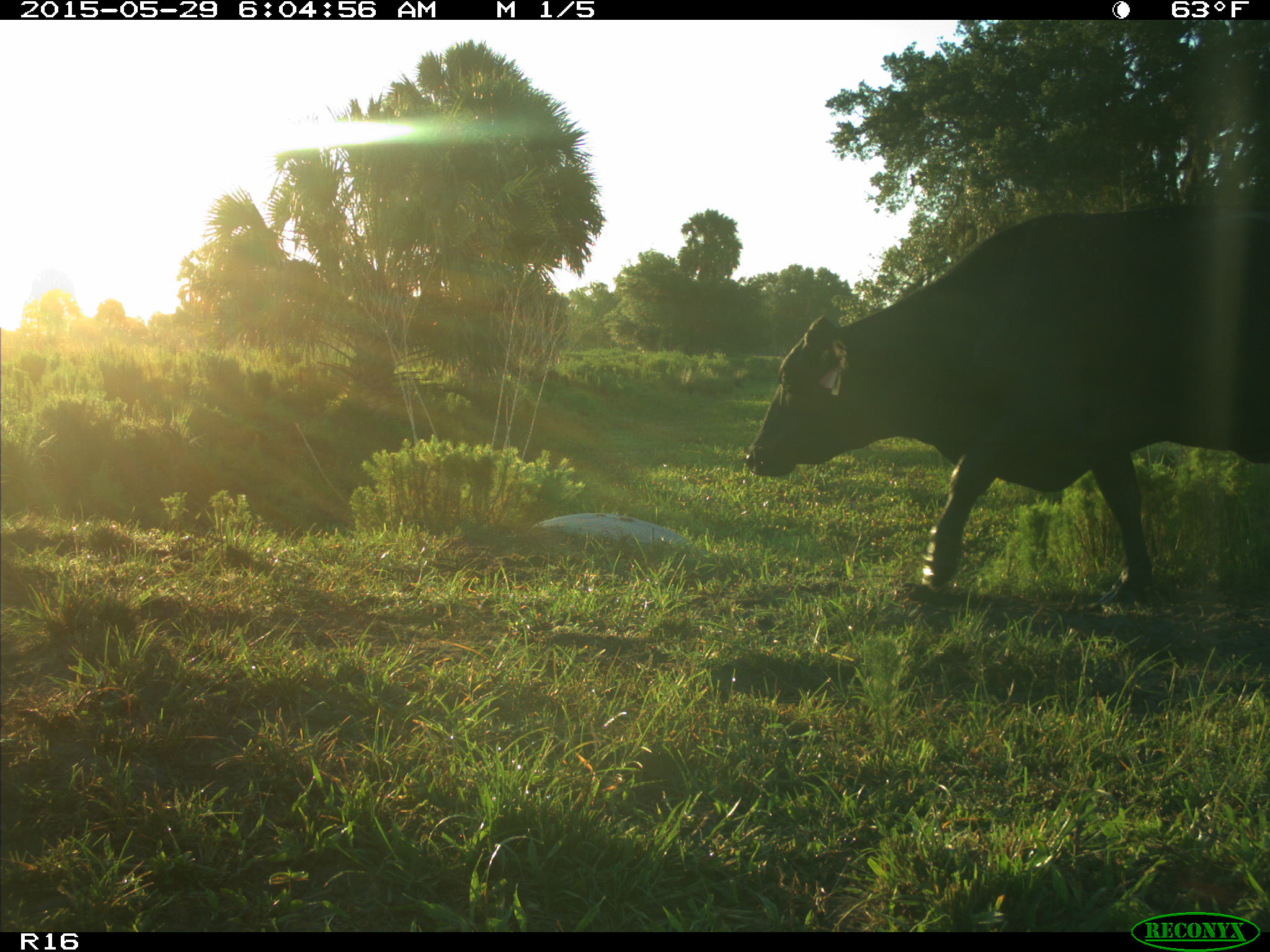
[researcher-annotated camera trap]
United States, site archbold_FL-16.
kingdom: Animalia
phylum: Chordata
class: Mammalia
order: Artiodactyla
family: Bovidae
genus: Bos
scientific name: Bos taurus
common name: domestic cow